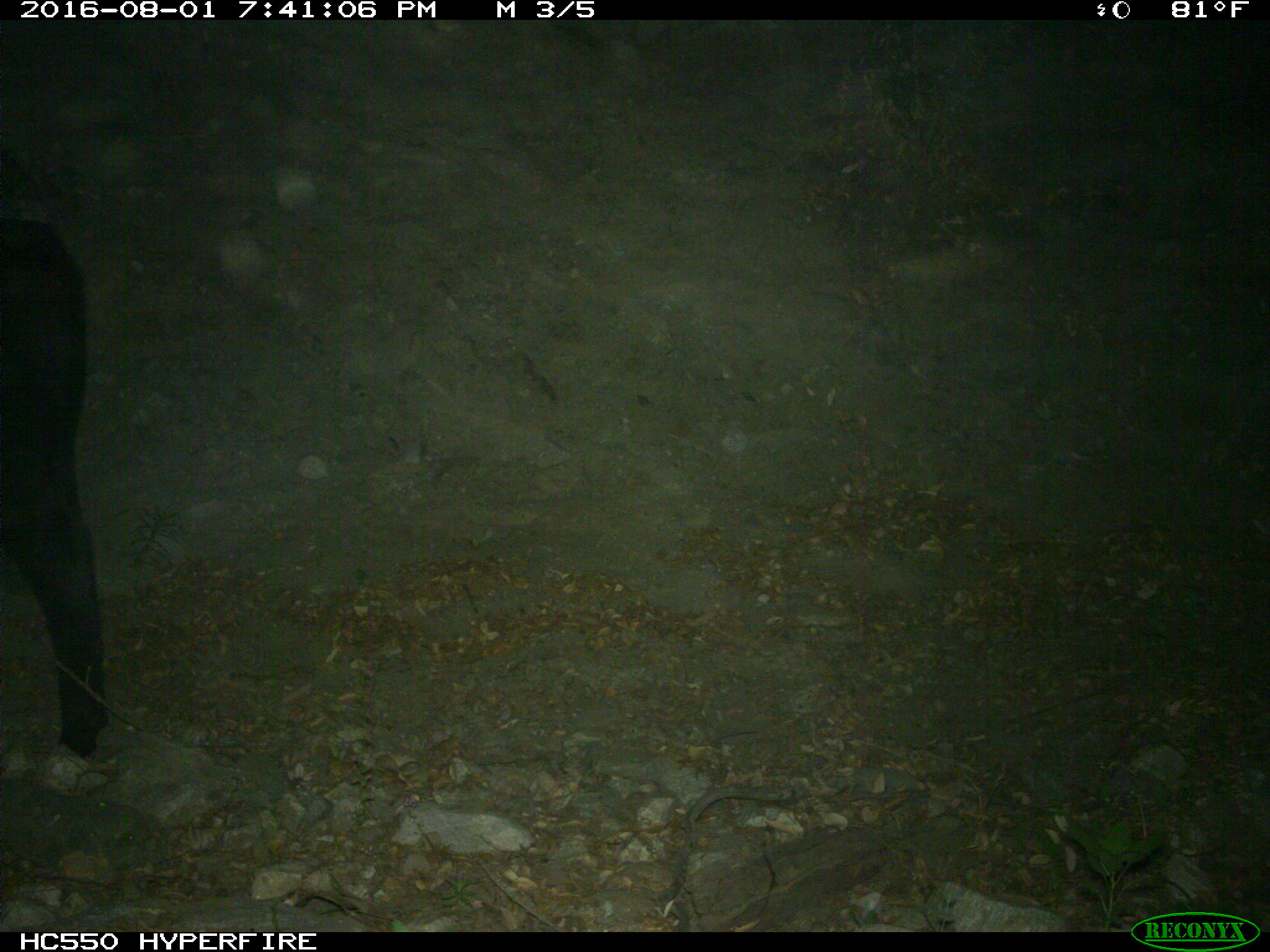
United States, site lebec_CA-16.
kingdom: Animalia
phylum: Chordata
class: Mammalia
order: Artiodactyla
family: Bovidae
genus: Bos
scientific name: Bos taurus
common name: domestic cow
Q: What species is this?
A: Bos taurus (domestic cow).